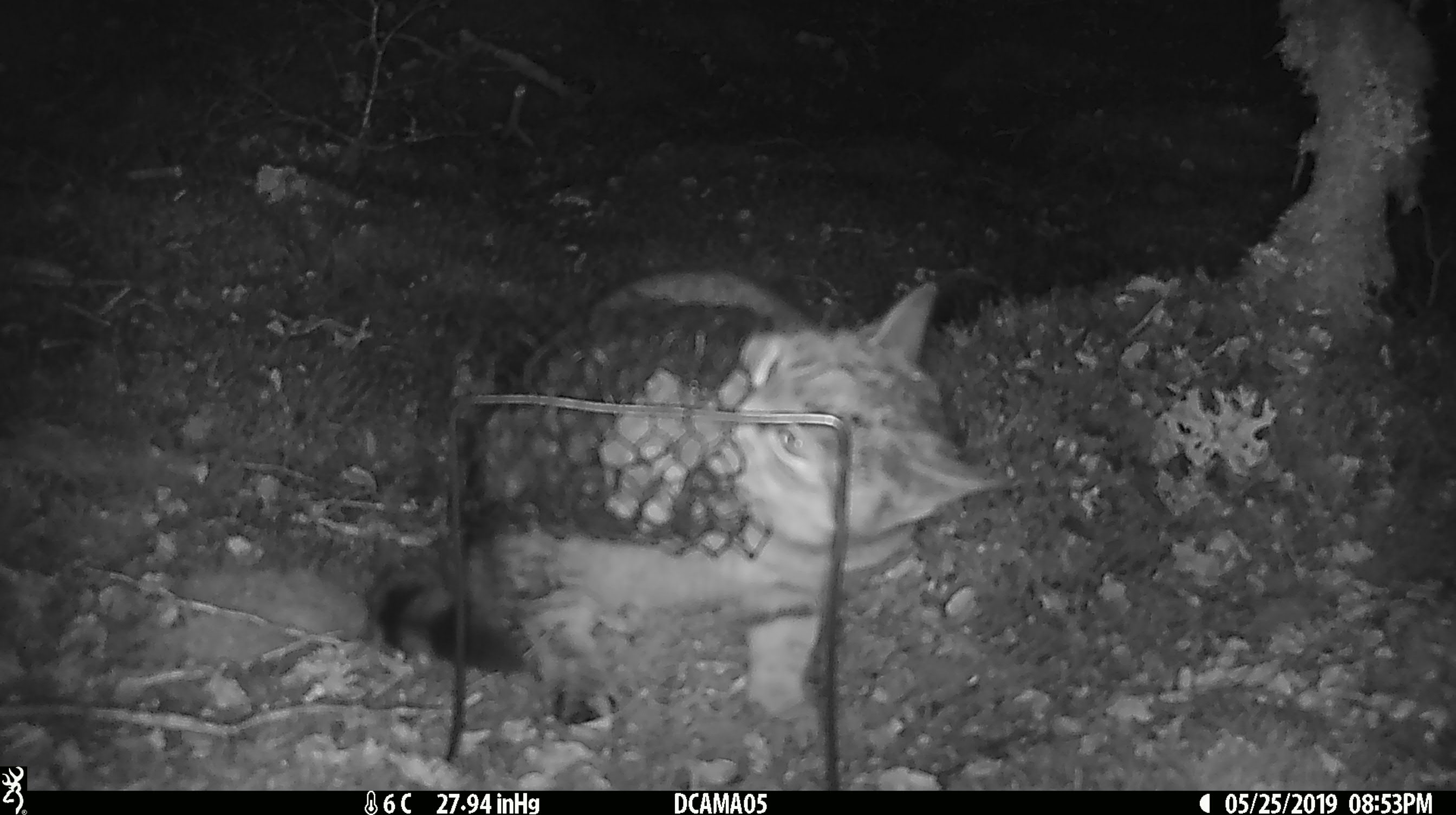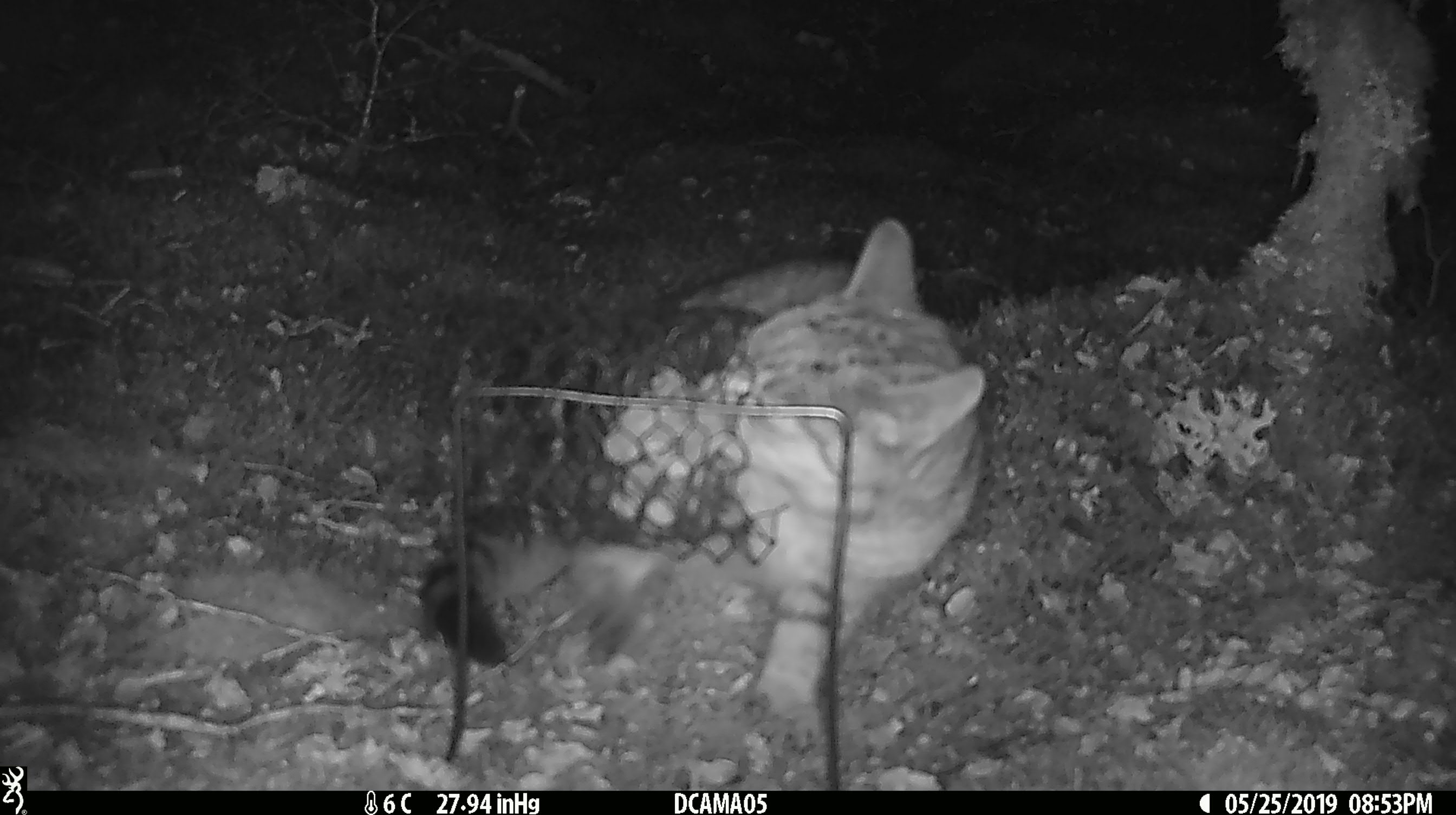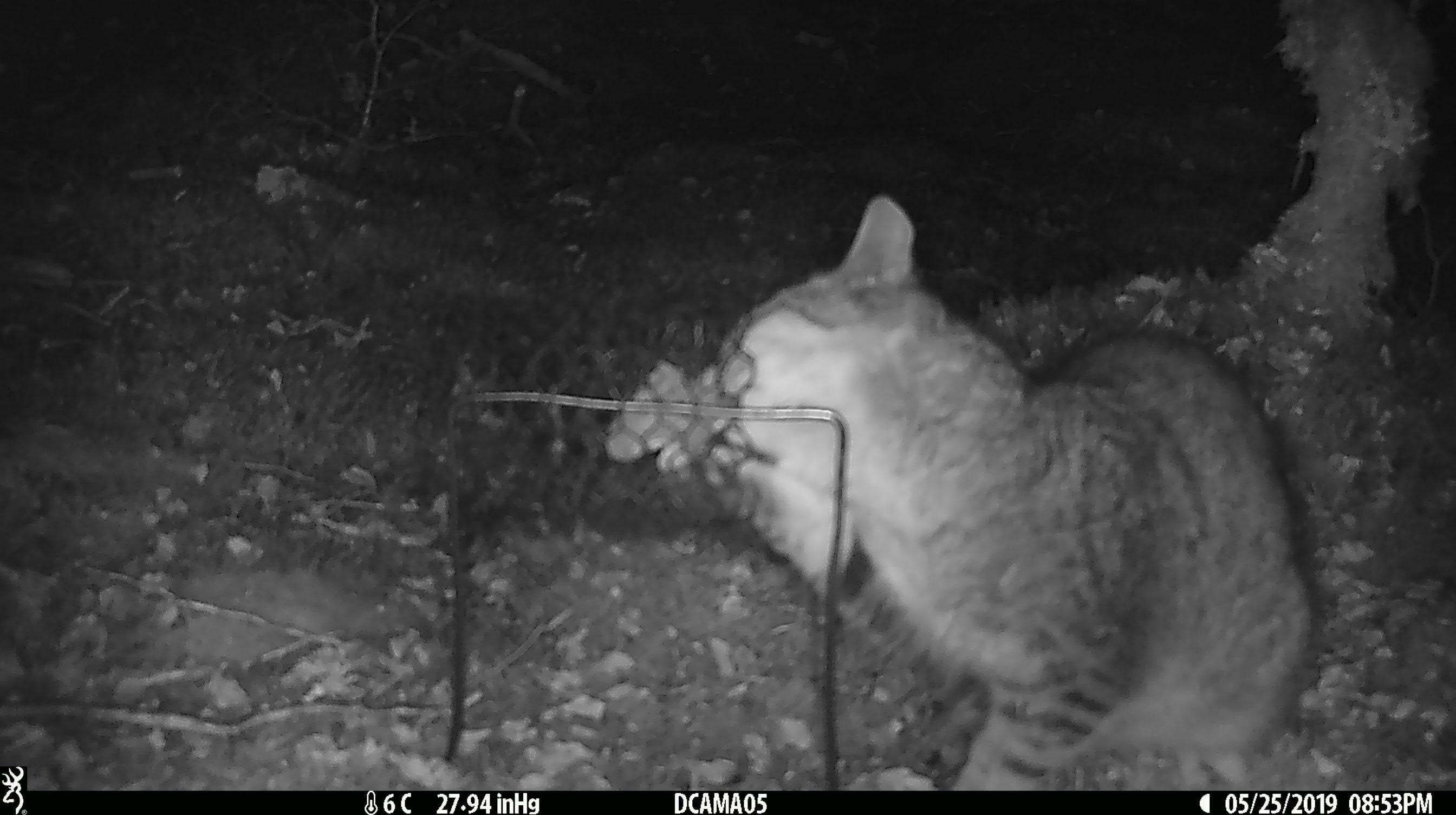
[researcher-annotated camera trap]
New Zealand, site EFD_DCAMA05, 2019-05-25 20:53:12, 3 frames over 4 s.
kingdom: Animalia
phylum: Chordata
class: Mammalia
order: Carnivora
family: Felidae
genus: Felis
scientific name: Felis catus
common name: domestic cat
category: cat